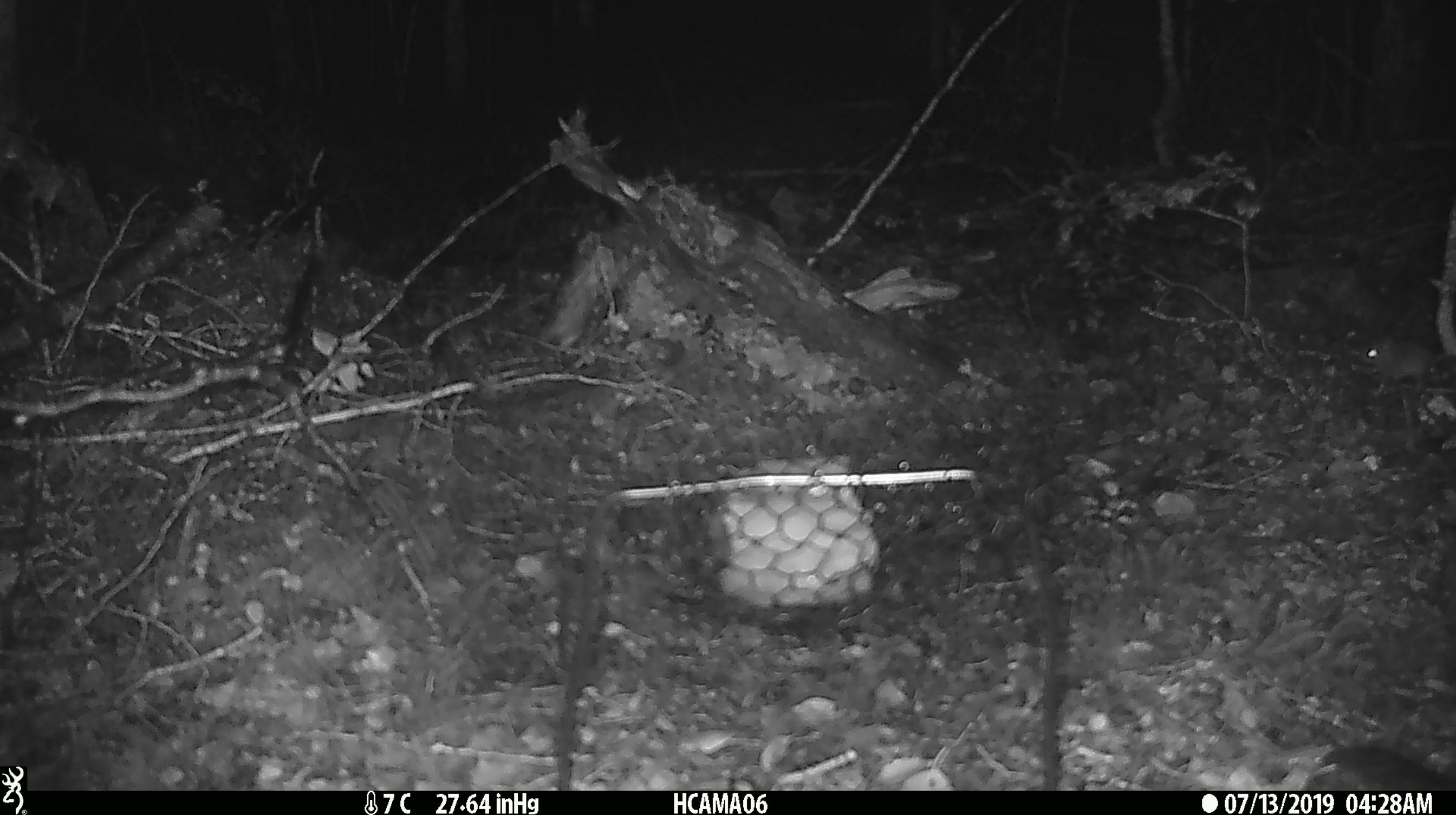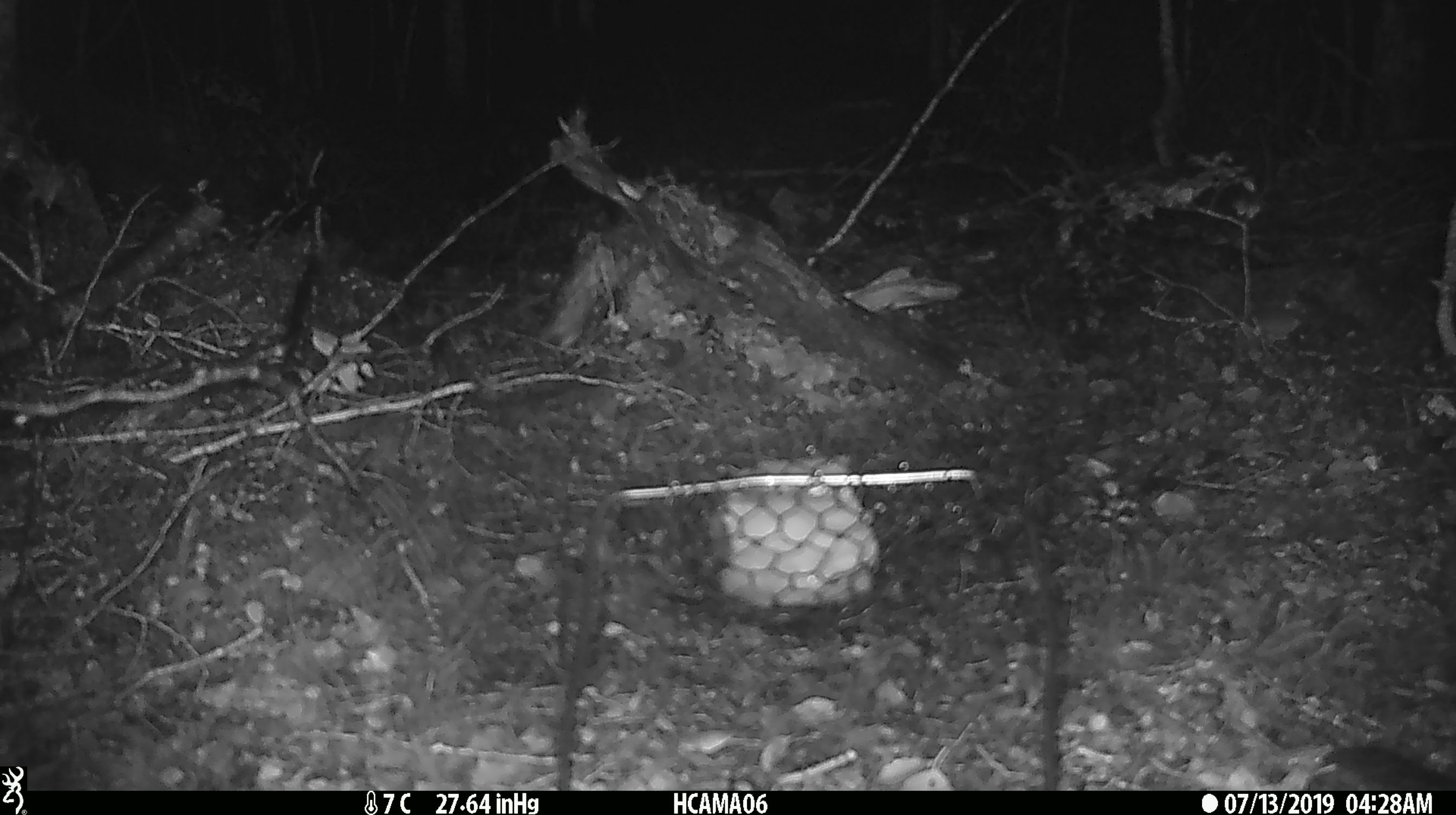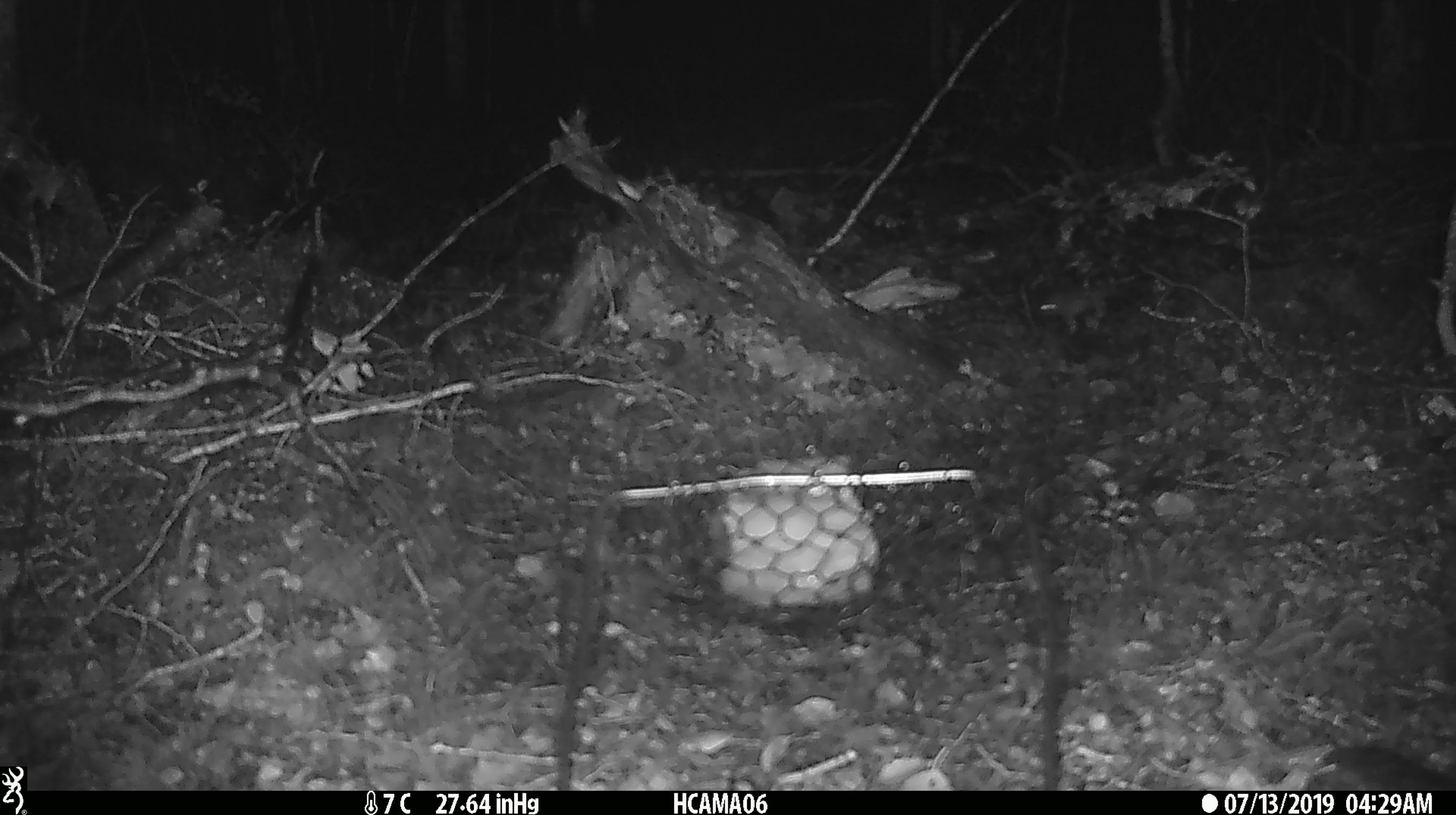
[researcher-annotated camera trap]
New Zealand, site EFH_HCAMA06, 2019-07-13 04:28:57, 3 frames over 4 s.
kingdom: Animalia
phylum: Chordata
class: Mammalia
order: Rodentia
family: Muridae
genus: Mus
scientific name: Mus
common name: mouse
Mouse (Mus).